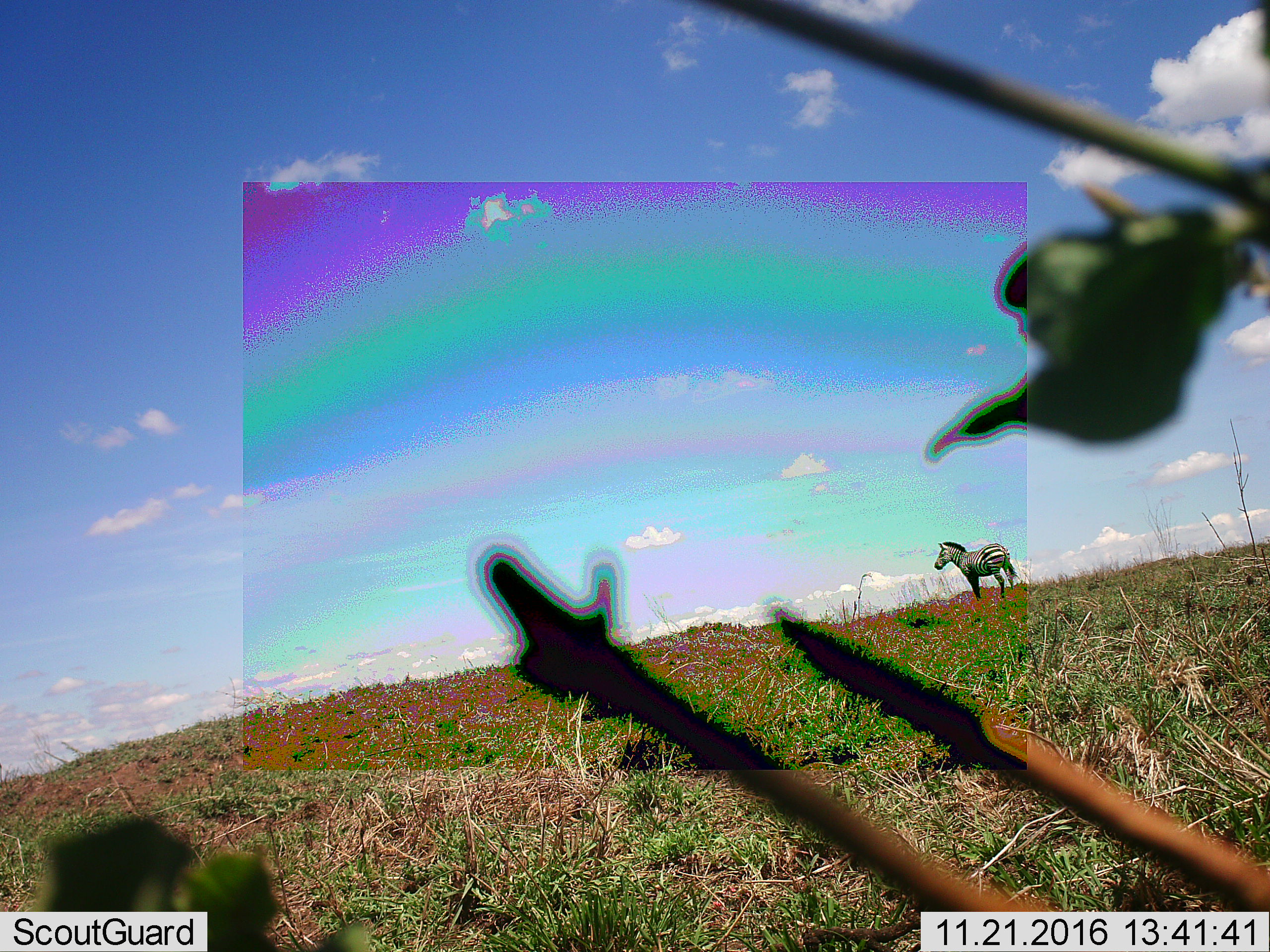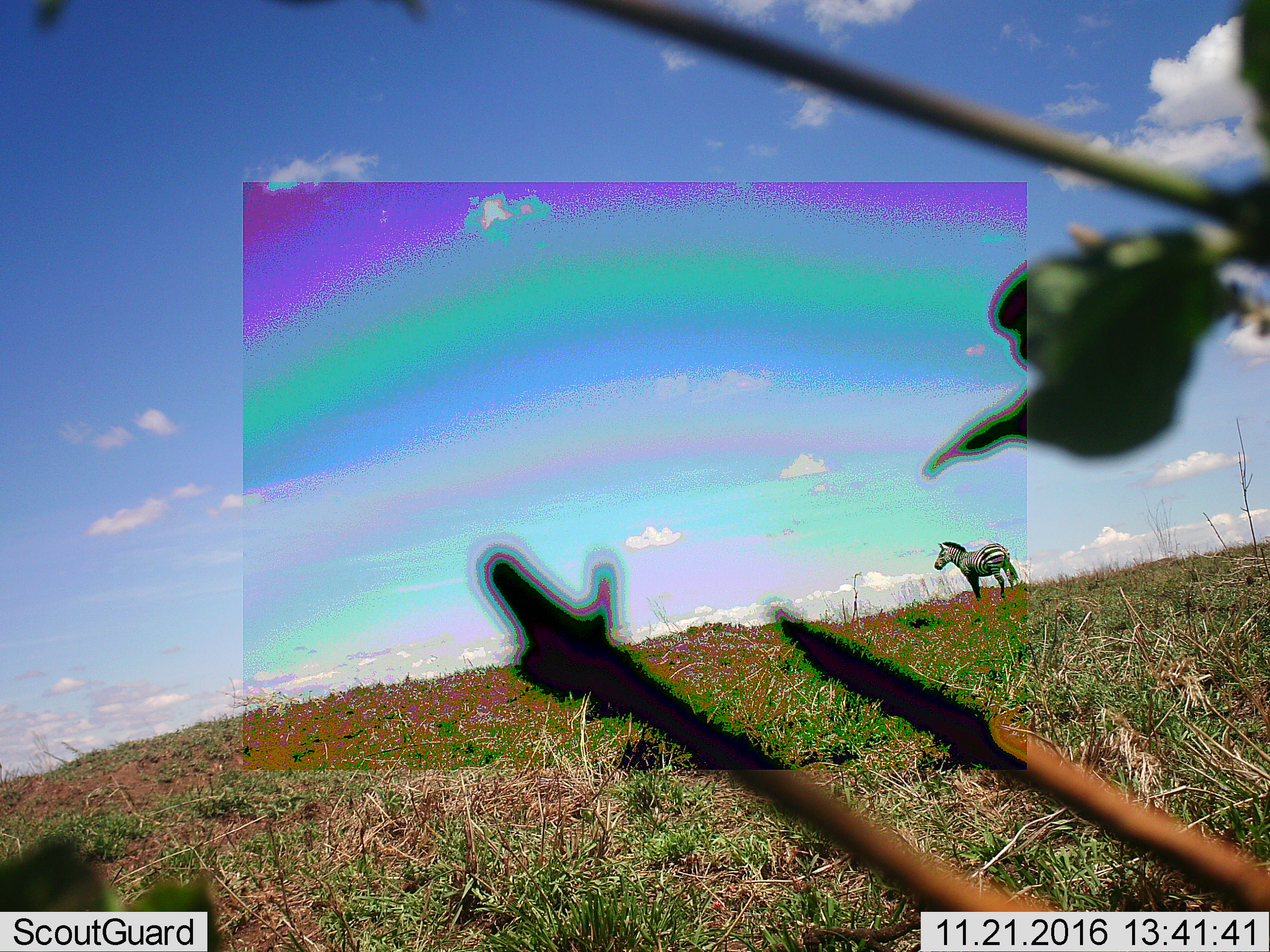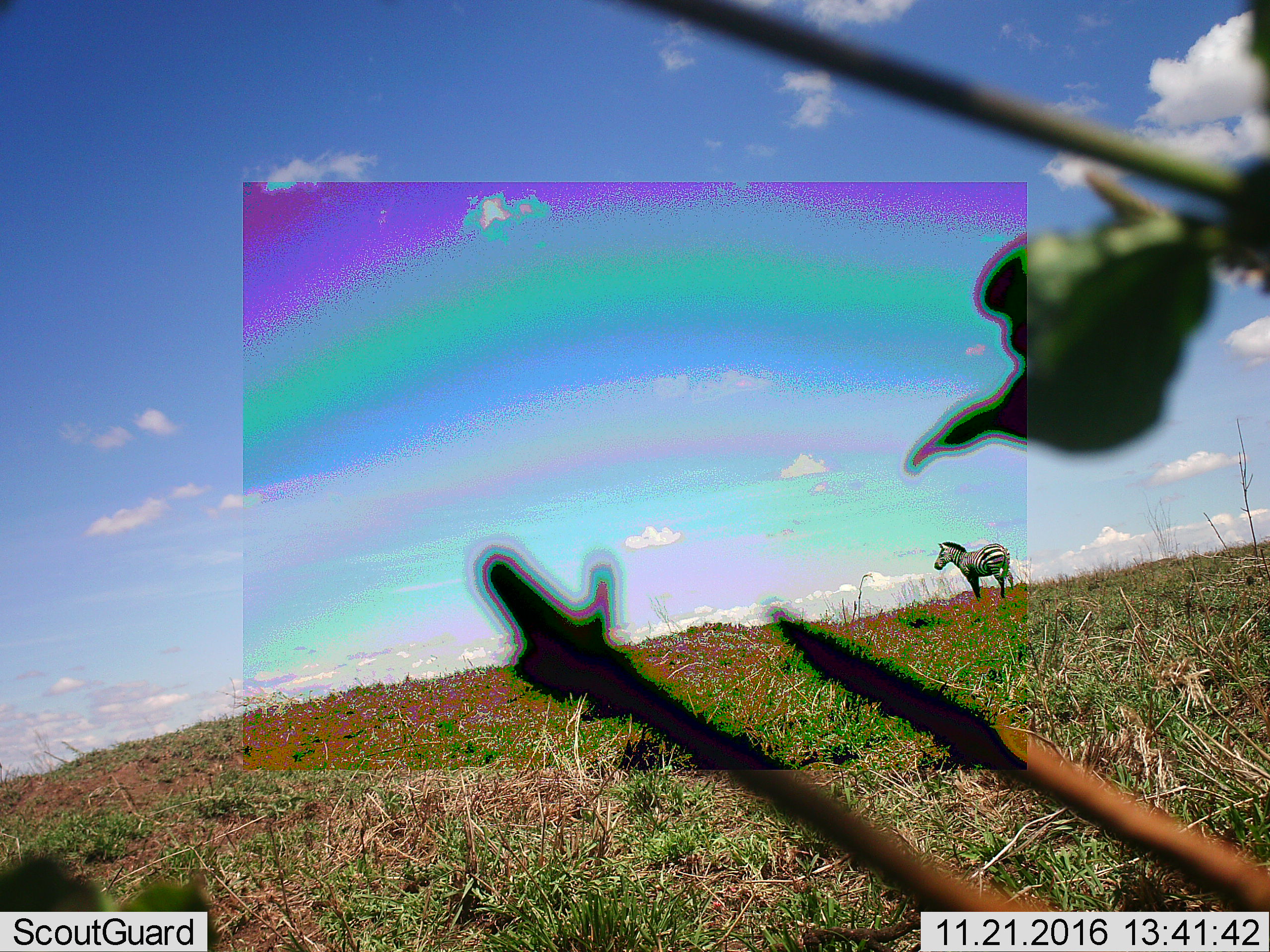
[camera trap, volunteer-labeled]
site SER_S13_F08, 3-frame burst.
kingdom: Animalia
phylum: Chordata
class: Mammalia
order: Perissodactyla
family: Equidae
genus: Equus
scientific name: Equus quagga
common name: plains zebra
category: zebraplains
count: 1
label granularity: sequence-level